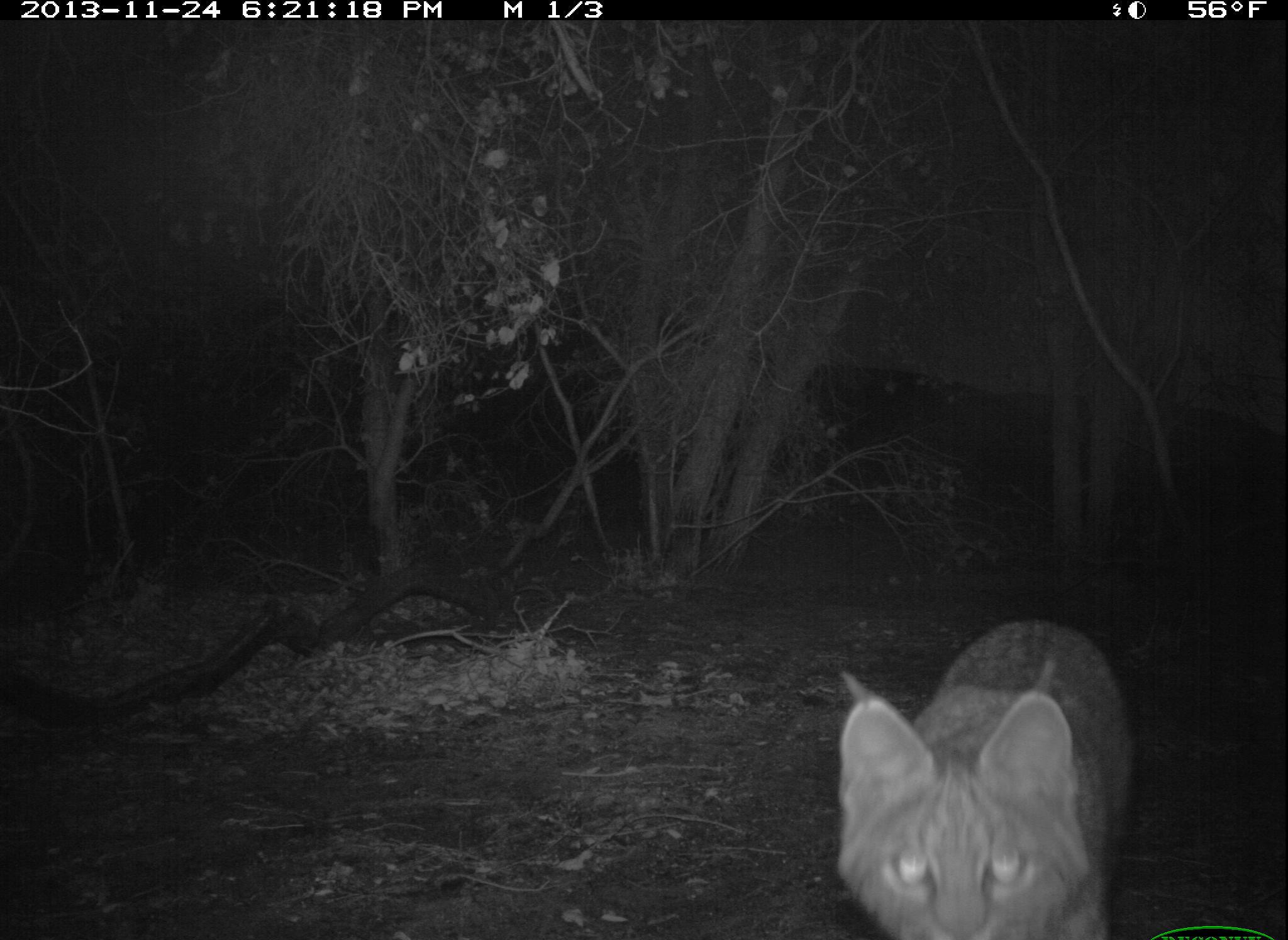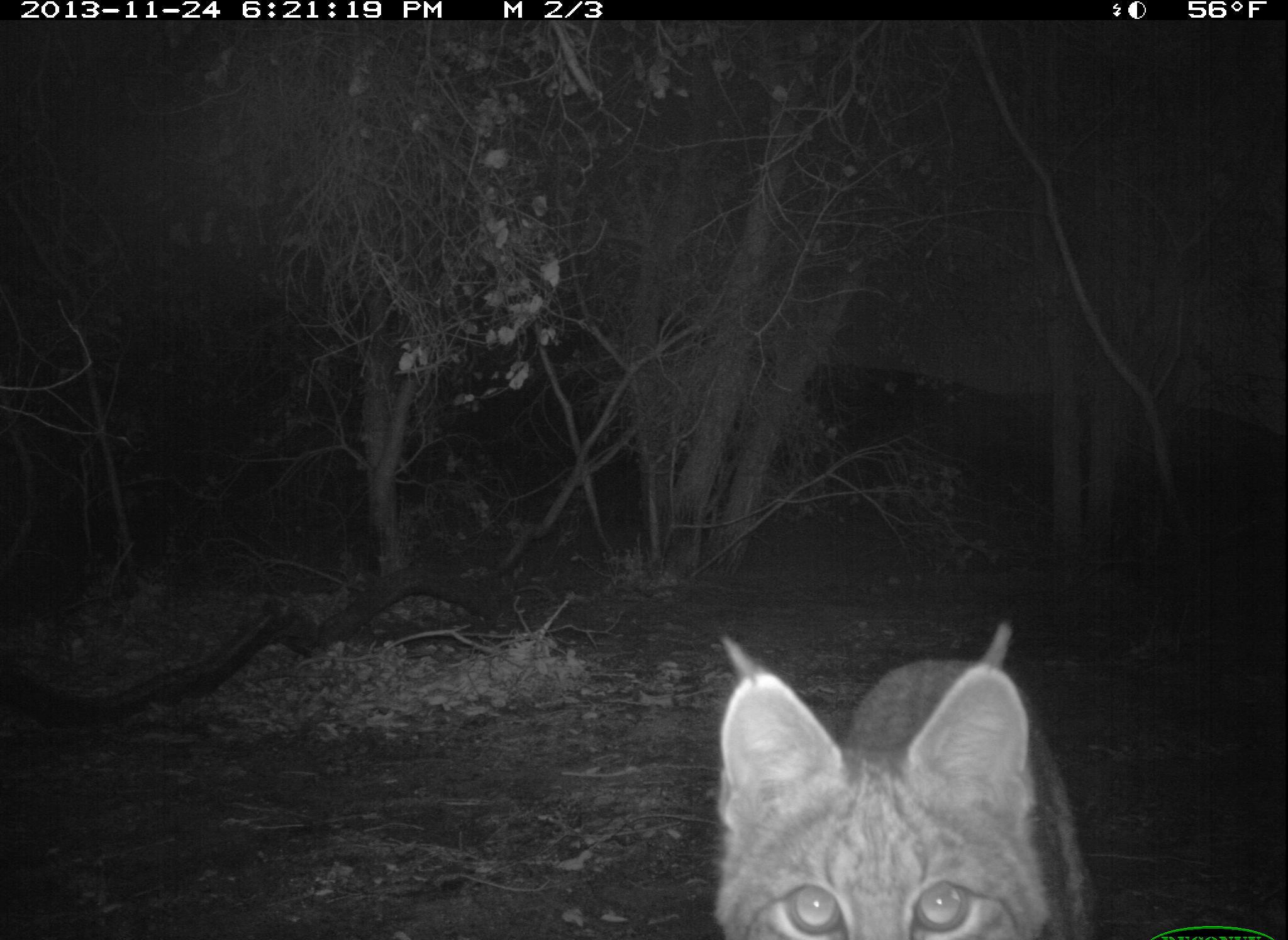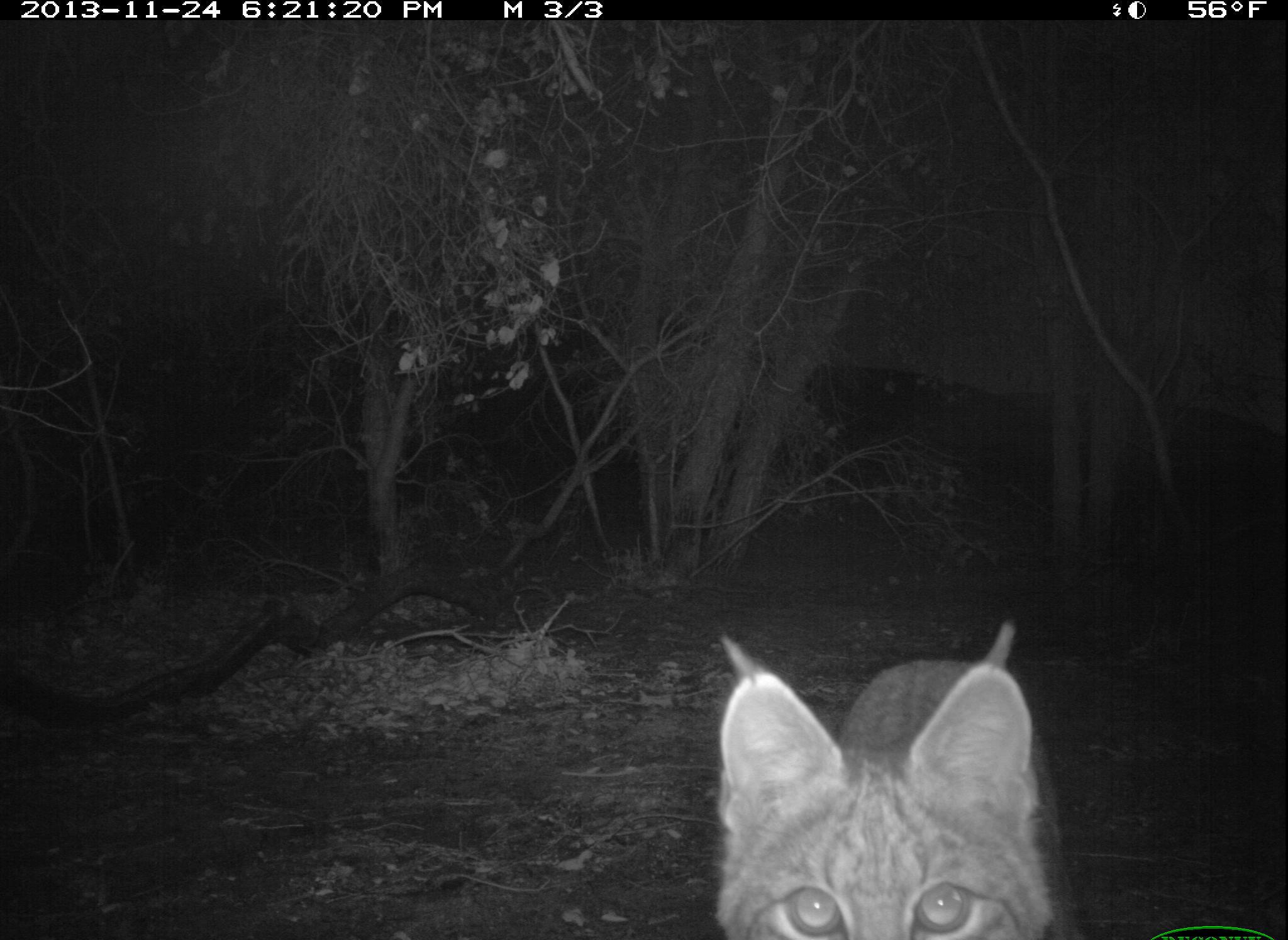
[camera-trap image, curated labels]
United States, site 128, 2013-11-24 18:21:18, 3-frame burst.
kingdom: Animalia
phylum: Chordata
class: Mammalia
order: Carnivora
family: Felidae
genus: Lynx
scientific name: Lynx rufus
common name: bobcat